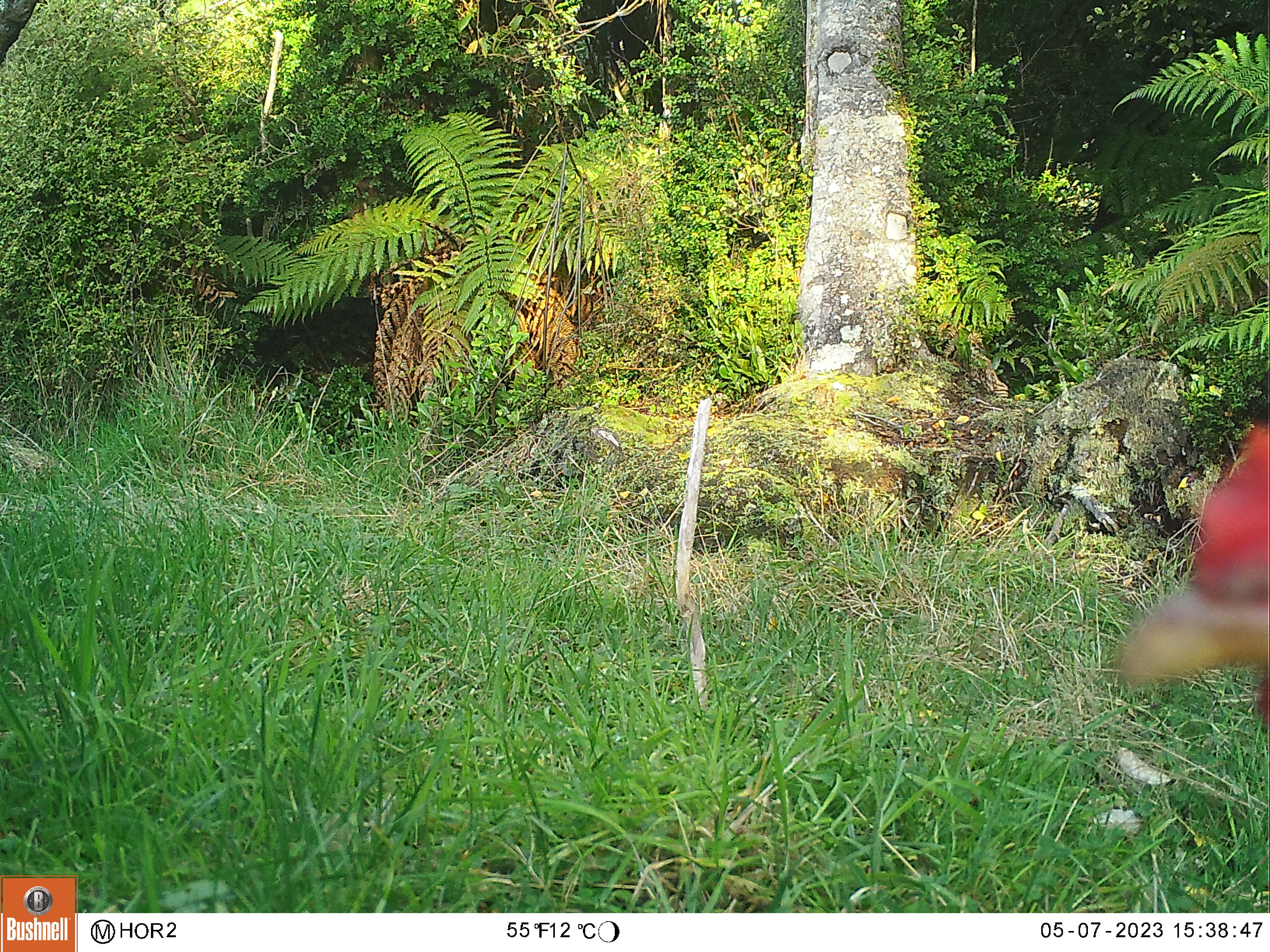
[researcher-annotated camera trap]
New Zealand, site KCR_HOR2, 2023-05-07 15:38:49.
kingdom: Animalia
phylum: Chordata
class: Aves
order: Galliformes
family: Phasianidae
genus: Gallus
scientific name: Gallus gallus domesticus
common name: chicken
Chicken (Gallus gallus domesticus).